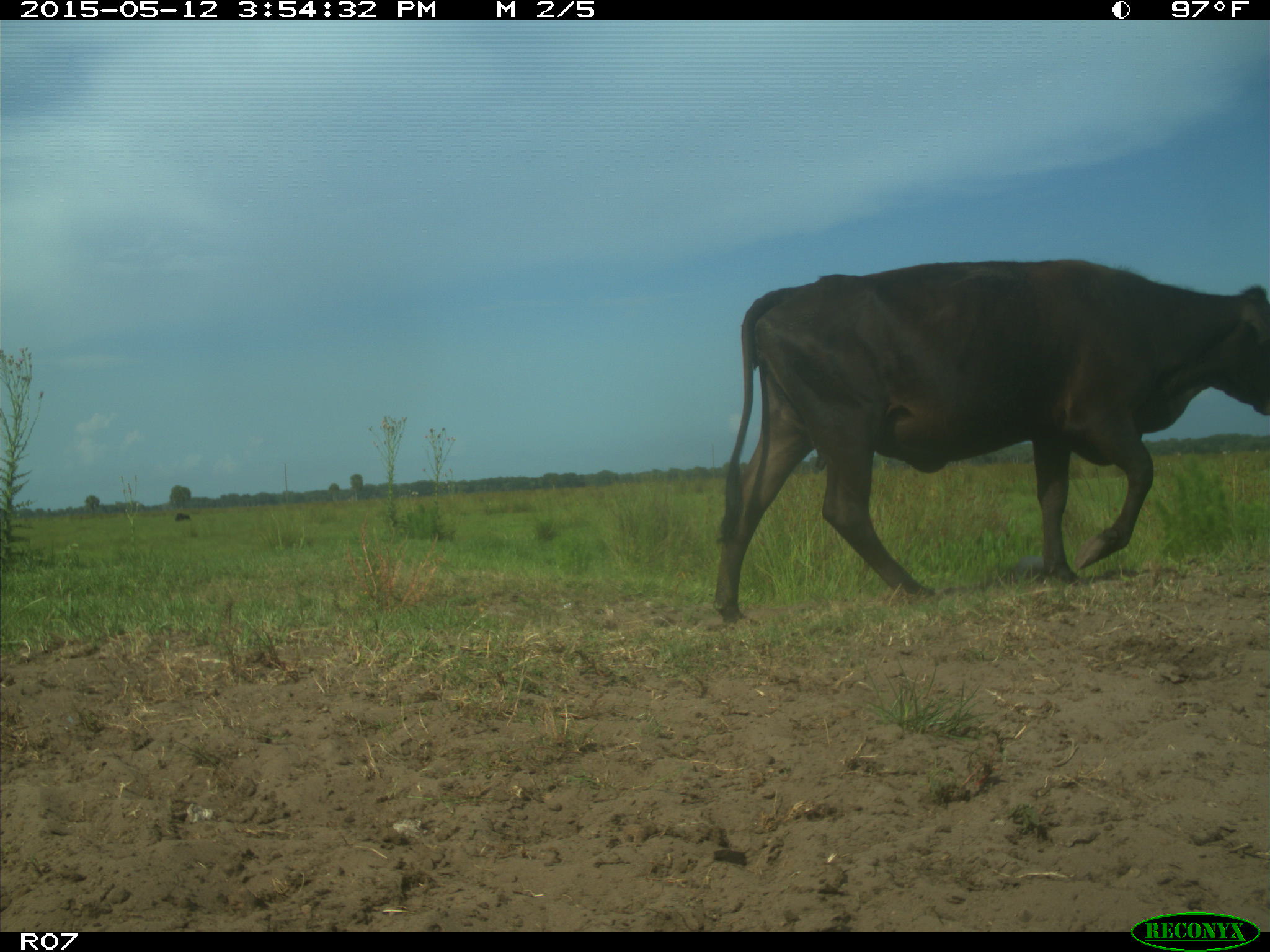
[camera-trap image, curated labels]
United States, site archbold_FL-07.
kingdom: Animalia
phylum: Chordata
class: Mammalia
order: Artiodactyla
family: Bovidae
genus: Bos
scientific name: Bos taurus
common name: domestic cow